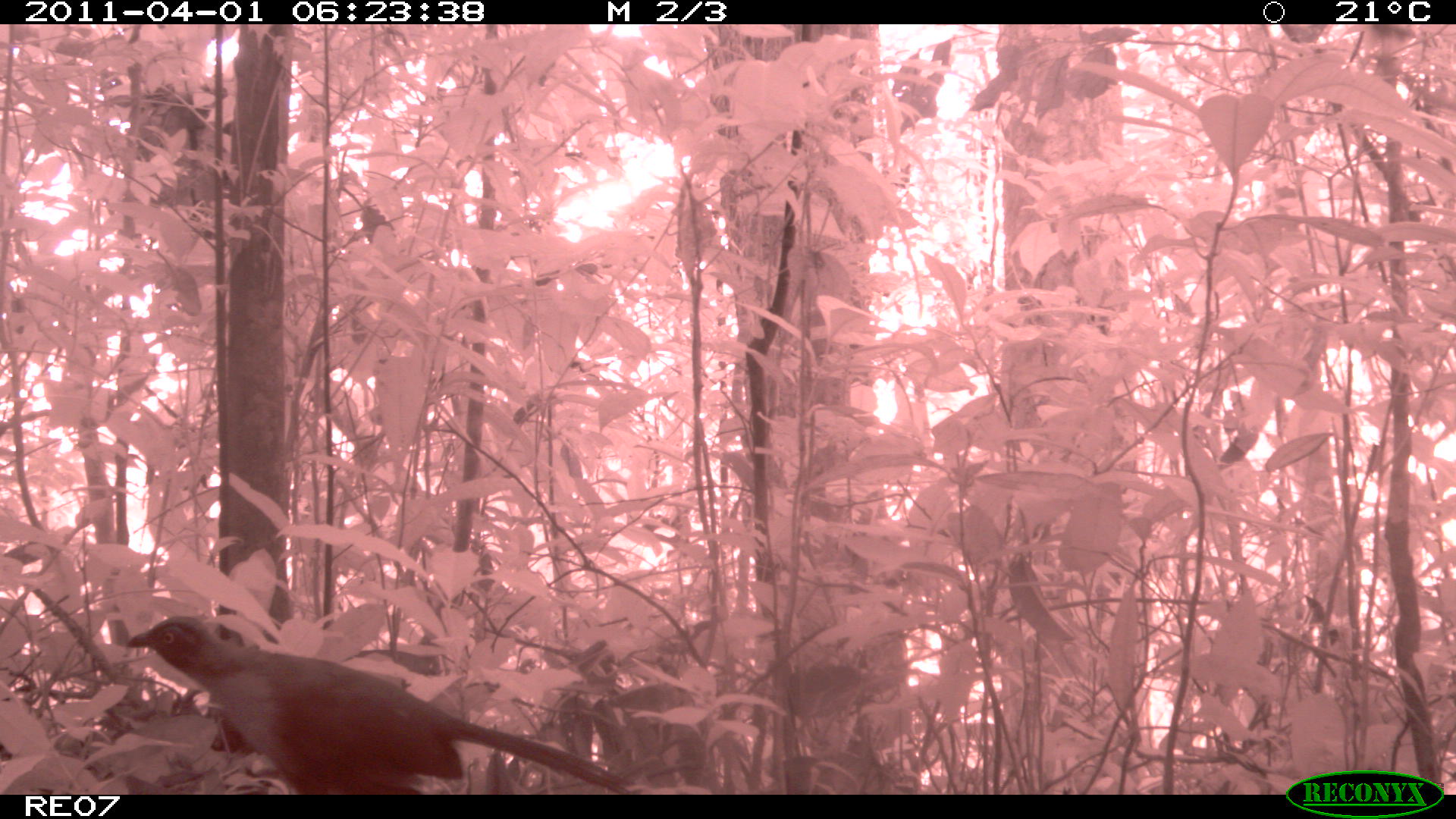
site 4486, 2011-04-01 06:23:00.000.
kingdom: Animalia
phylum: Chordata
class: Aves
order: Cuculiformes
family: Cuculidae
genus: Coua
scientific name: Coua serriana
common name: red-breasted coua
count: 1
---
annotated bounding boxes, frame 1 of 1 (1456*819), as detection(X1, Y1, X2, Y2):
coua serriana: detection(124, 613, 637, 795)